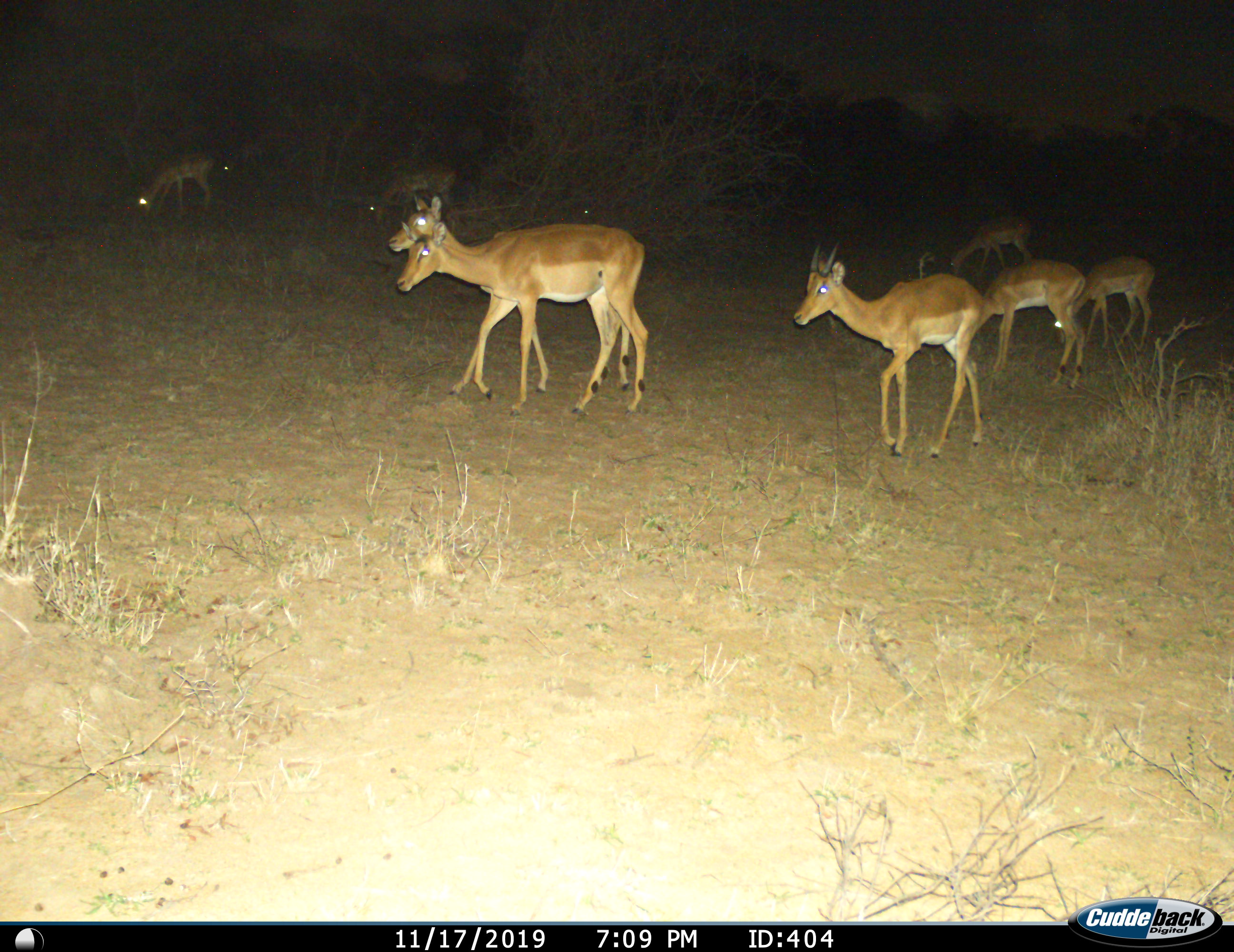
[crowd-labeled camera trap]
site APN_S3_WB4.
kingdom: Animalia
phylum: Chordata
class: Mammalia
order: Artiodactyla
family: Bovidae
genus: Aepyceros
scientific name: Aepyceros melampus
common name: impala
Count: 8.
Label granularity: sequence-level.